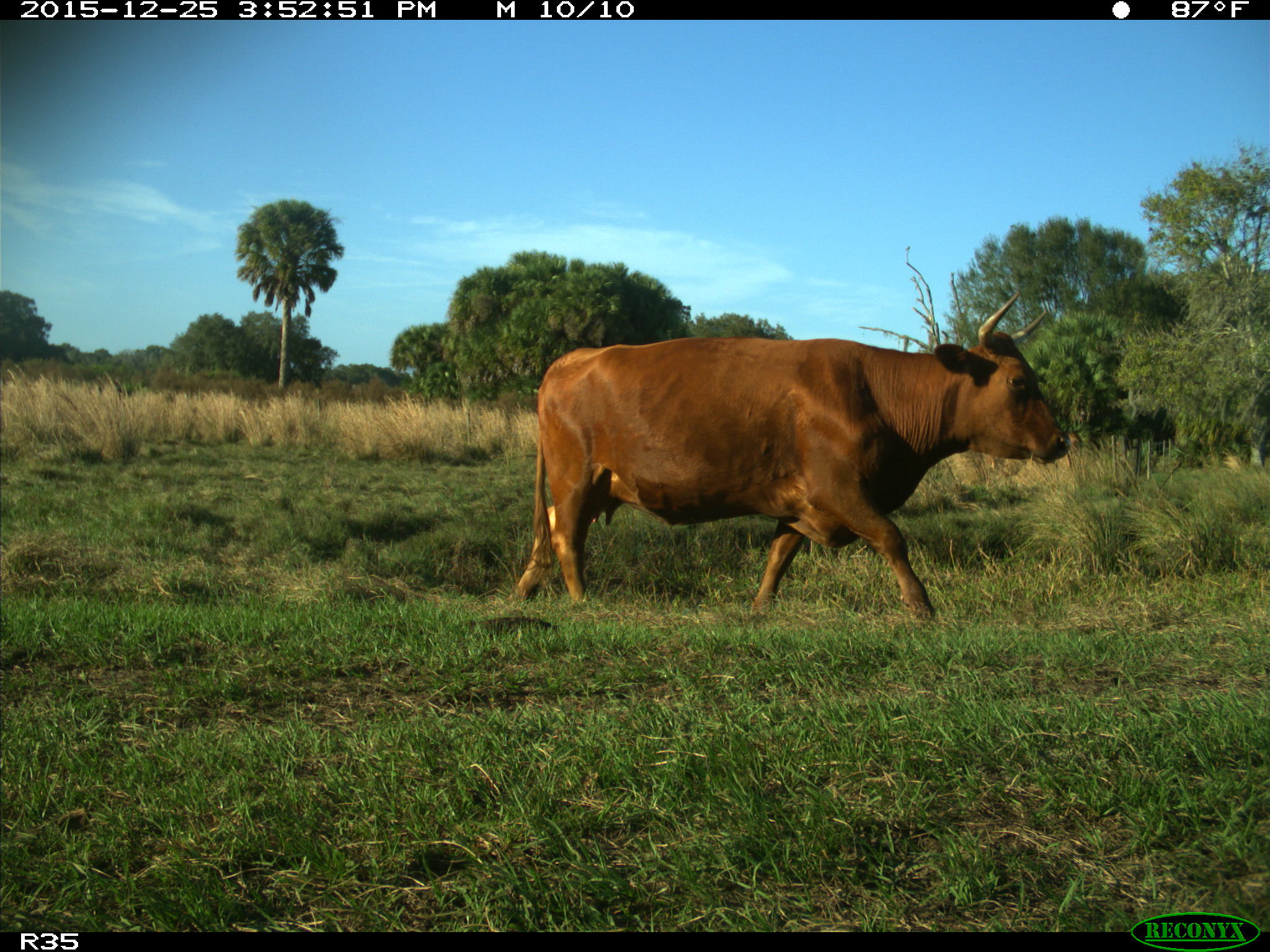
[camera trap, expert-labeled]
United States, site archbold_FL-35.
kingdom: Animalia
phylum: Chordata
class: Mammalia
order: Artiodactyla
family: Bovidae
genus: Bos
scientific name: Bos taurus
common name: domestic cow